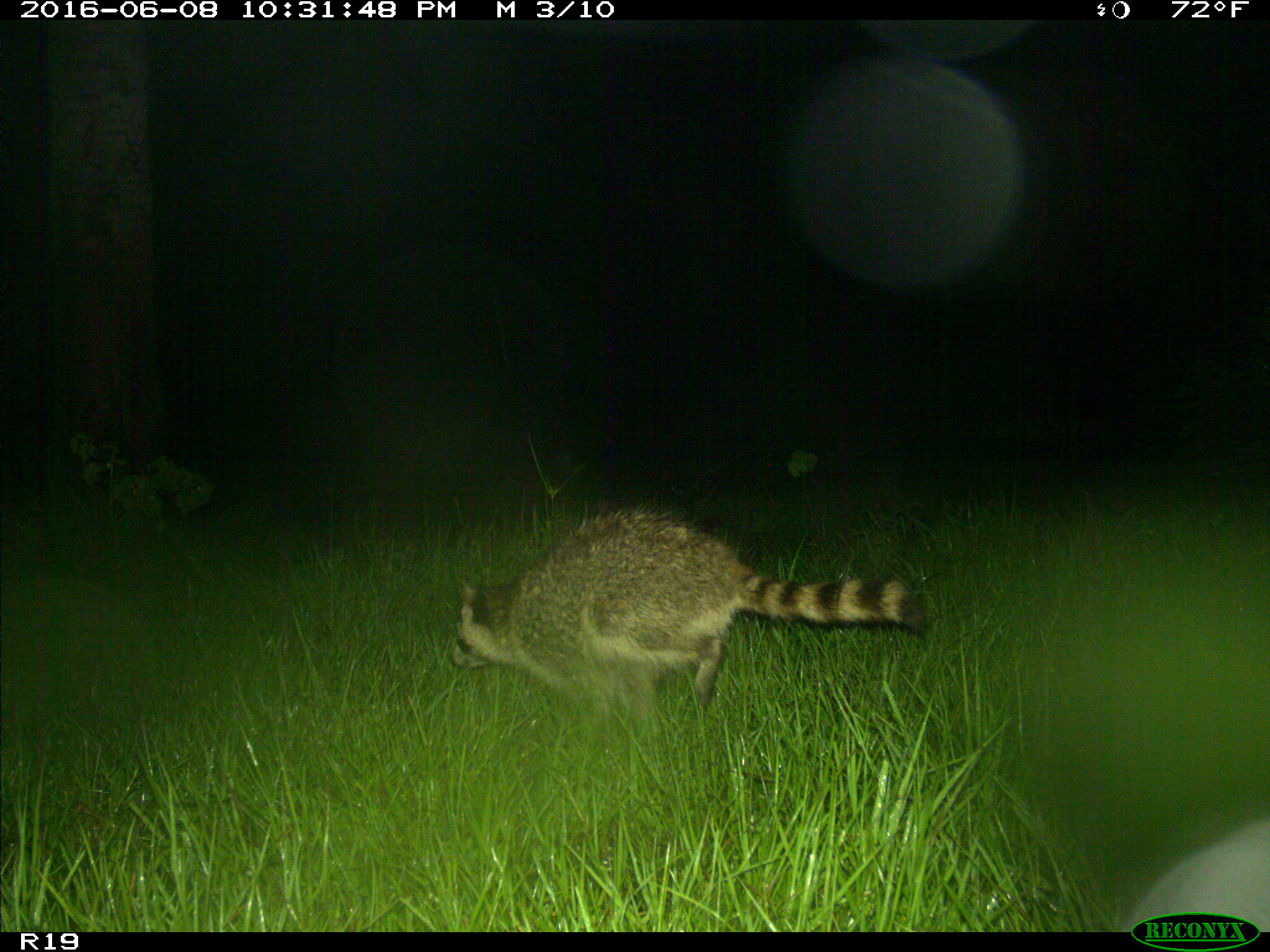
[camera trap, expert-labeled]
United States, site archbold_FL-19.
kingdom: Animalia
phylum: Chordata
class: Mammalia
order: Carnivora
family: Procyonidae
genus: Procyon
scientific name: Procyon lotor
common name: common raccoon